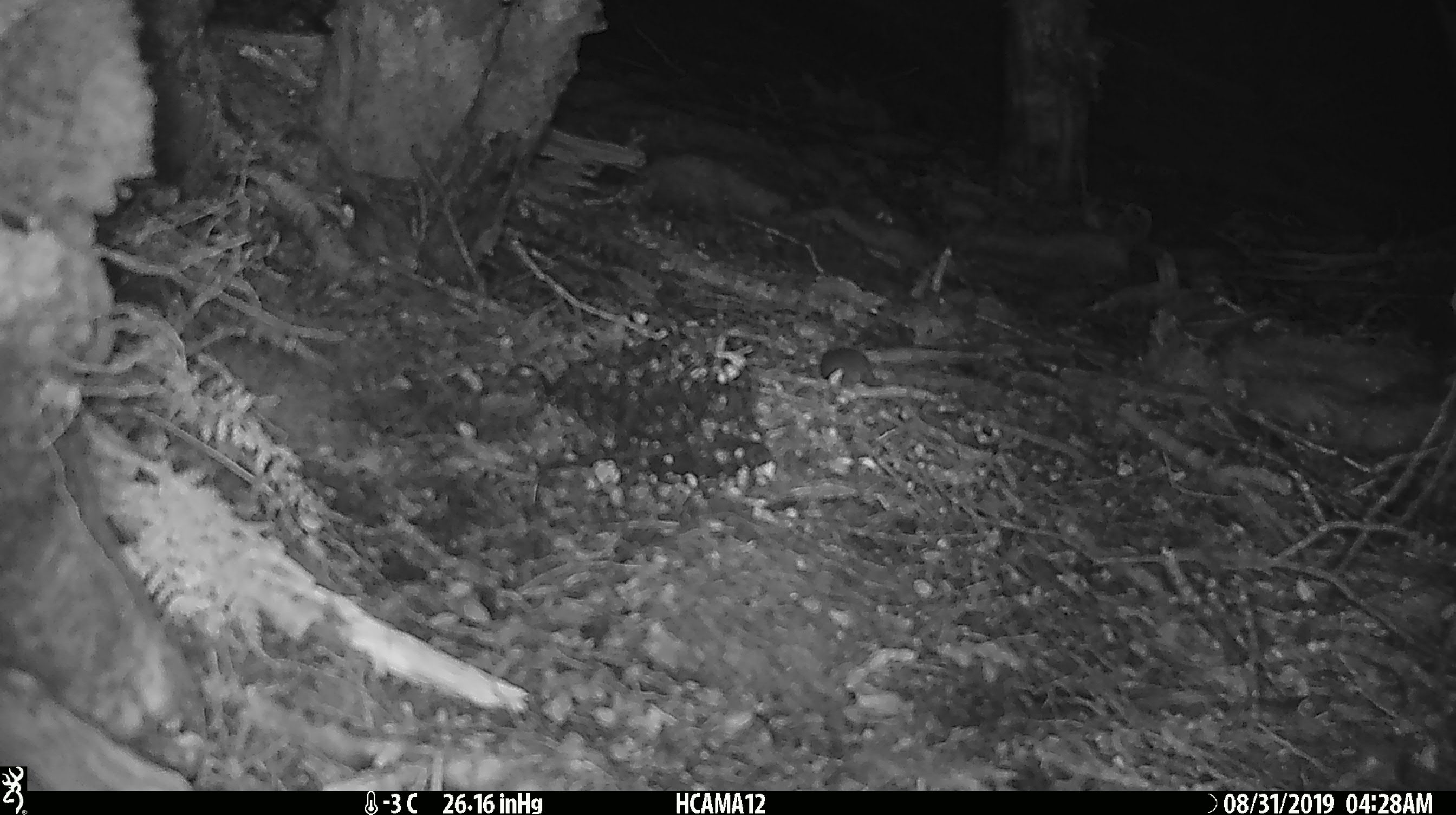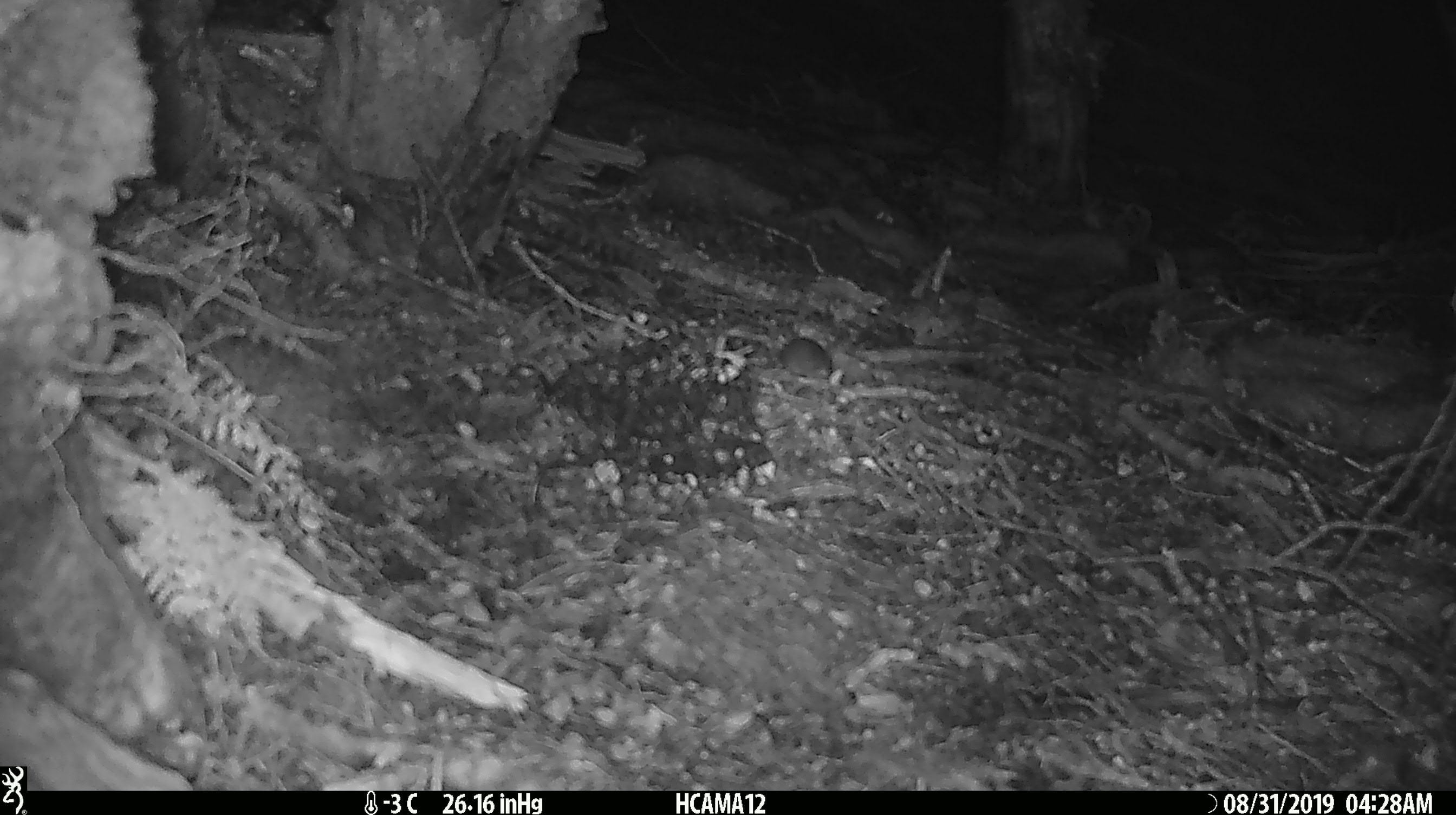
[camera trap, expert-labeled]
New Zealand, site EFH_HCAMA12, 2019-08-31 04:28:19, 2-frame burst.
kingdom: Animalia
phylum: Chordata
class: Mammalia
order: Rodentia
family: Muridae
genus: Mus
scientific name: Mus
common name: mouse